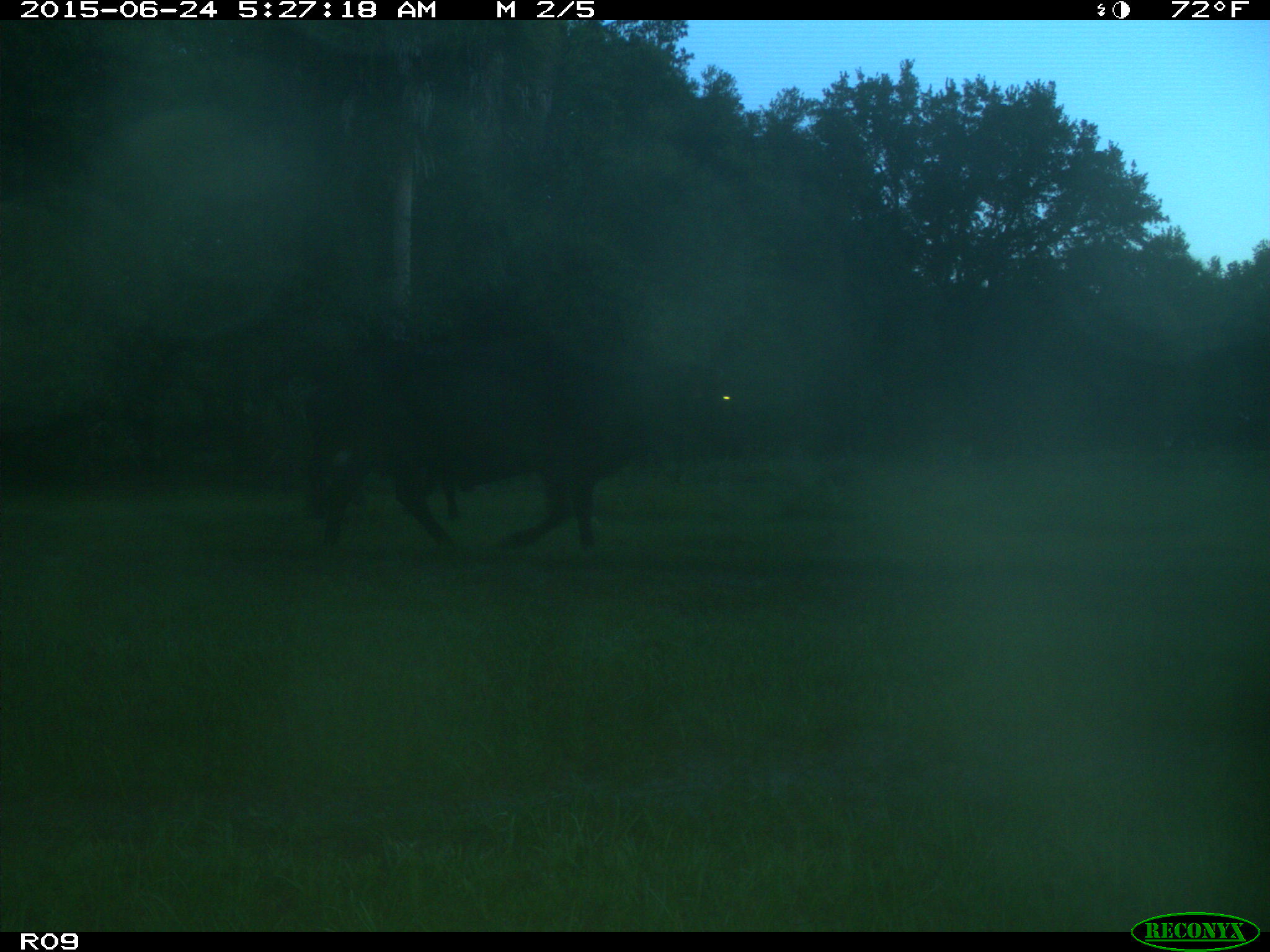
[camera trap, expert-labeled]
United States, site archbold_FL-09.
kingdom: Animalia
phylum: Chordata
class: Mammalia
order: Artiodactyla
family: Bovidae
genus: Bos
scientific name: Bos taurus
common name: domestic cow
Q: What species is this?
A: Bos taurus (domestic cow).